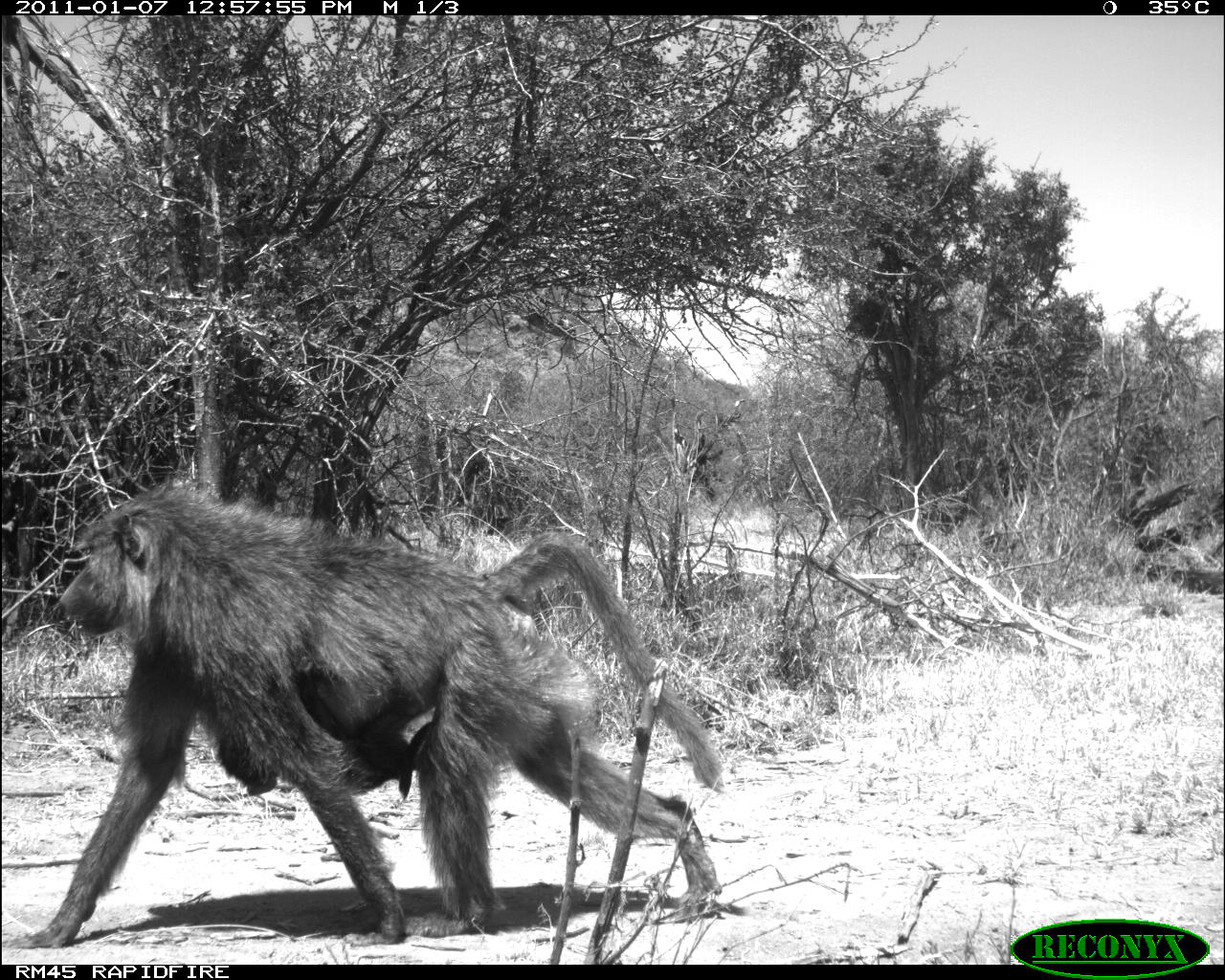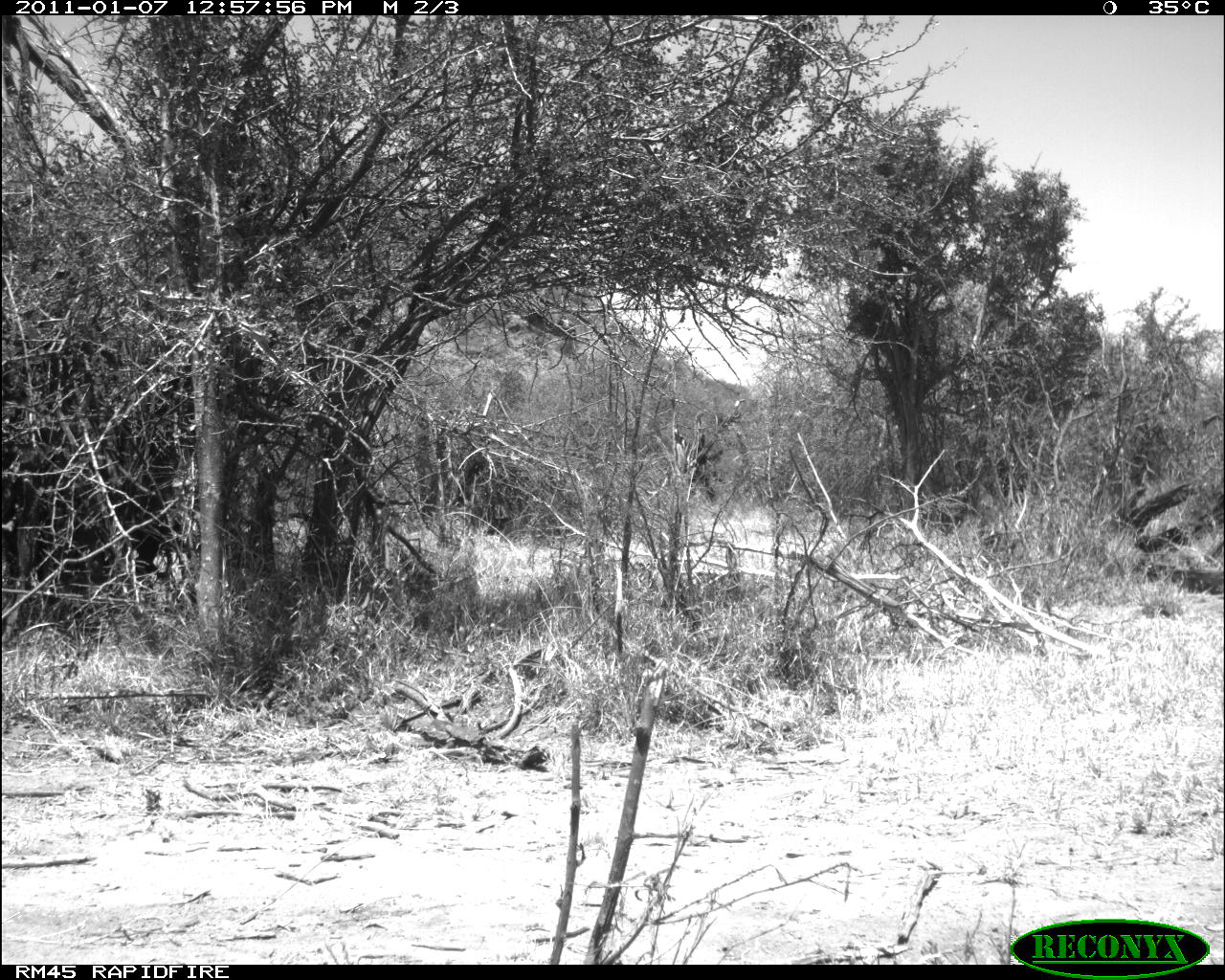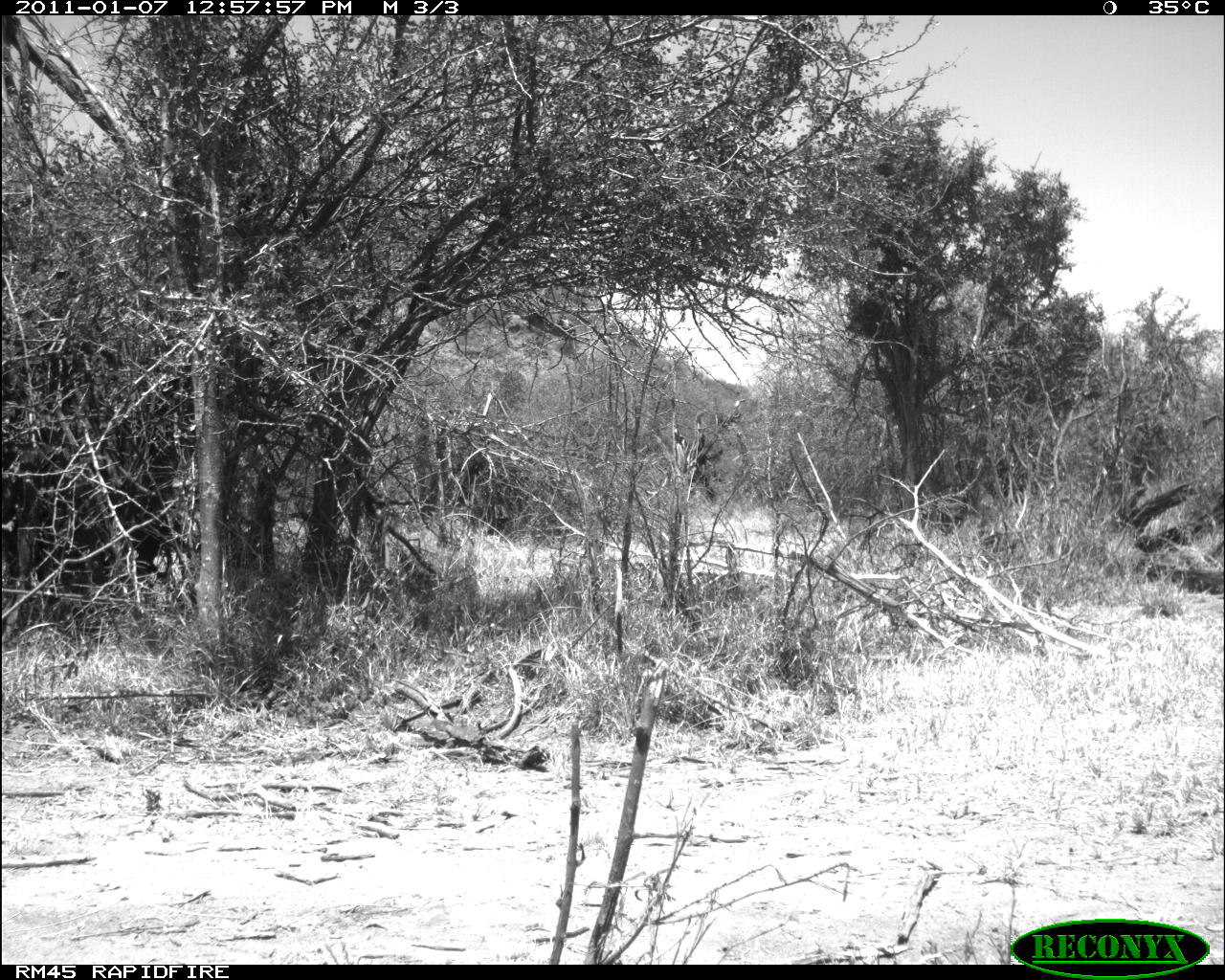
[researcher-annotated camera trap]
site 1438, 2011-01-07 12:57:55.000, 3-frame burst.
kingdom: Animalia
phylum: Chordata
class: Mammalia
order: Primates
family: Cercopithecidae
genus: Papio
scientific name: Papio anubis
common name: olive baboon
Papio anubis (olive baboon), count 2.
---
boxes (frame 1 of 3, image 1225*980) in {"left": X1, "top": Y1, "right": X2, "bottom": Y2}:
papio anubis: {"left": 9, "top": 484, "right": 720, "bottom": 950}